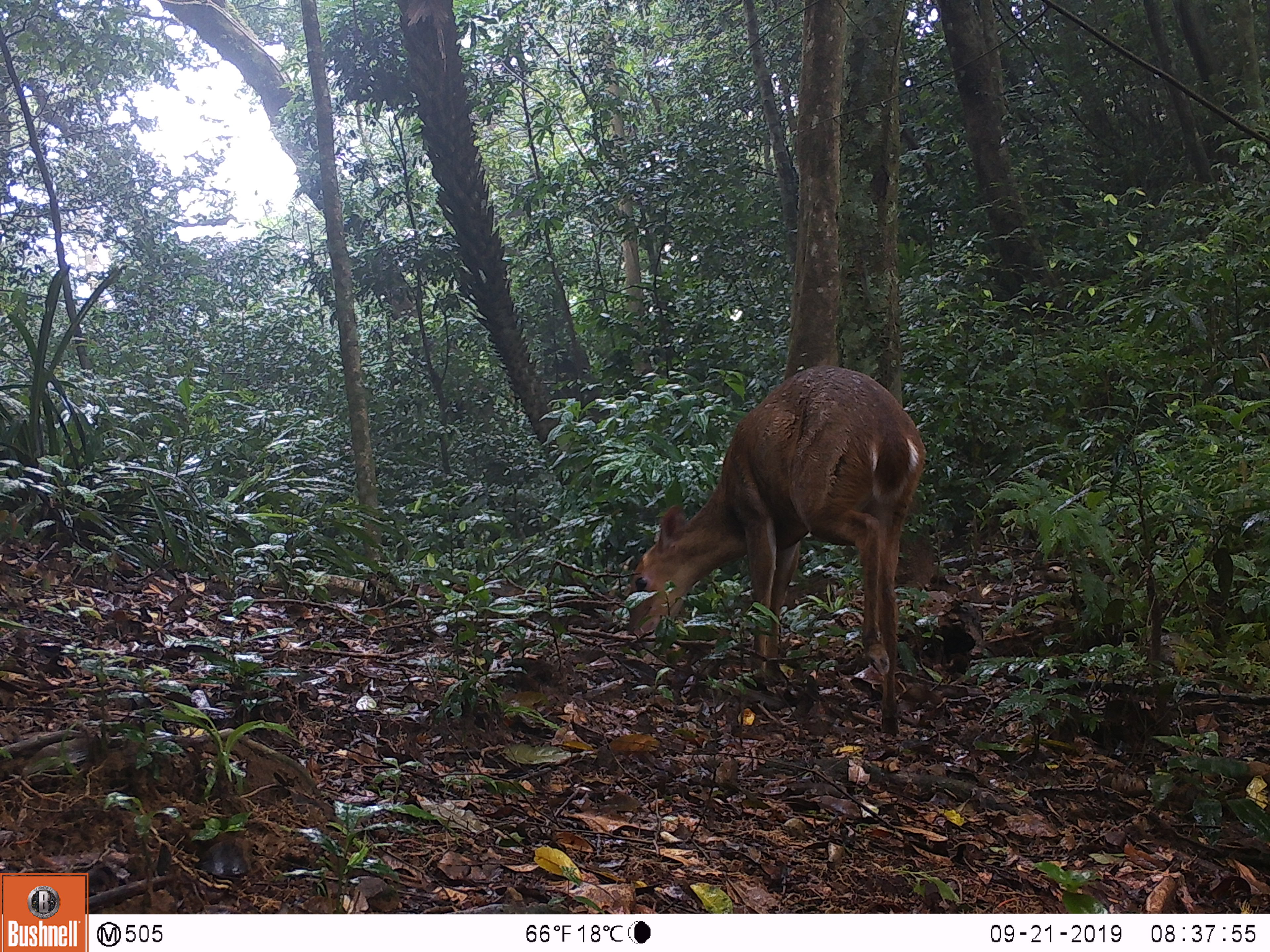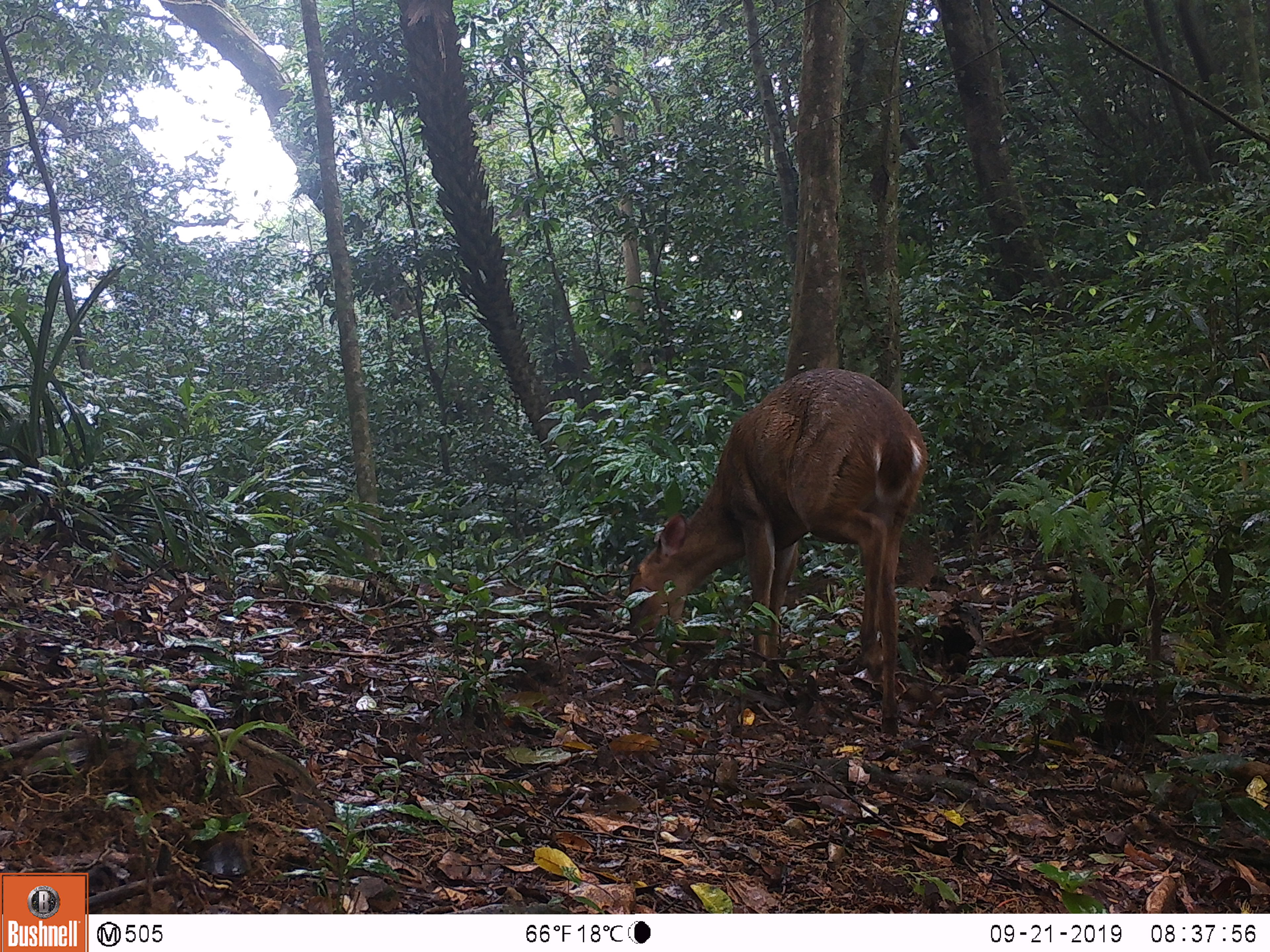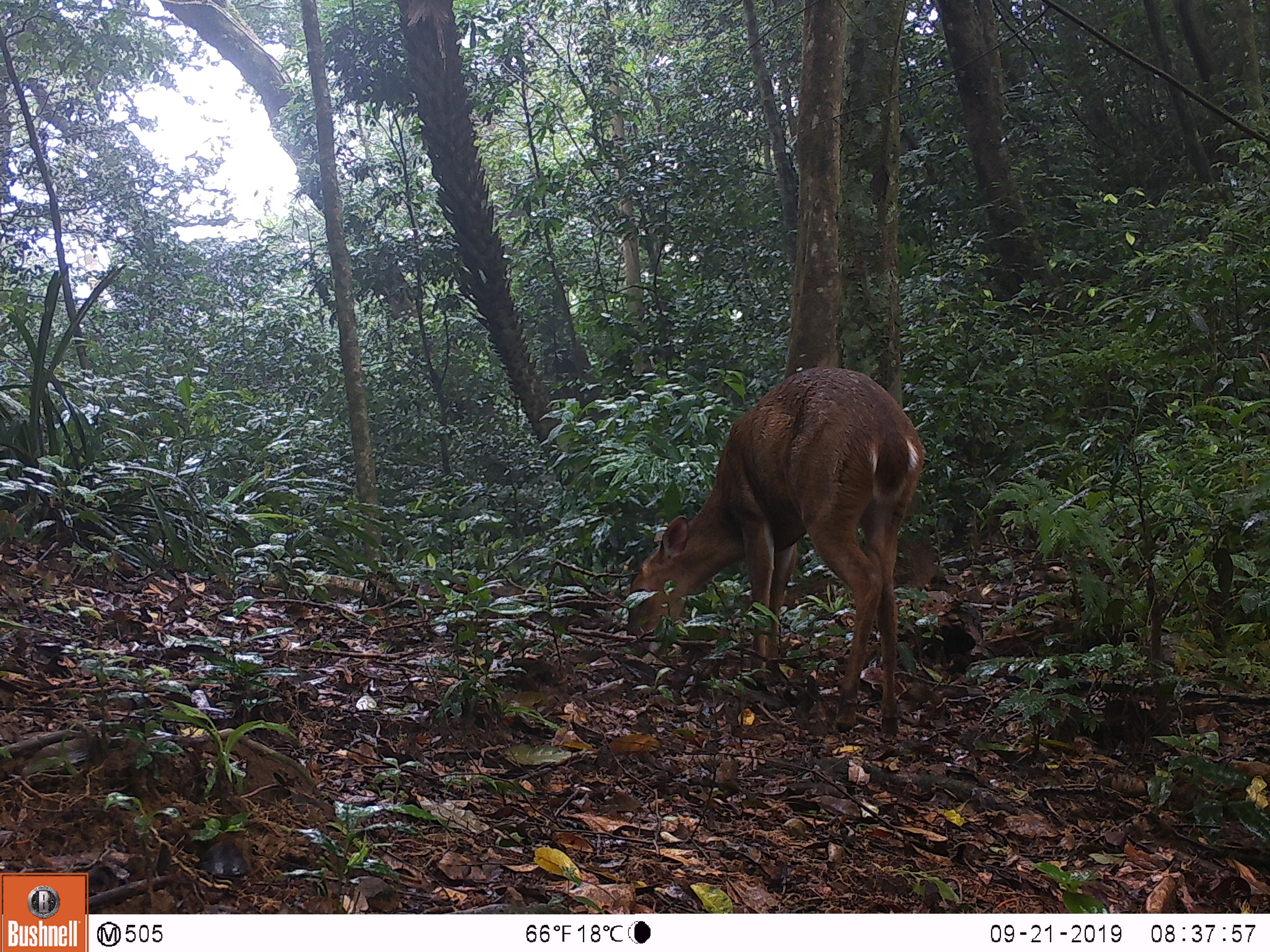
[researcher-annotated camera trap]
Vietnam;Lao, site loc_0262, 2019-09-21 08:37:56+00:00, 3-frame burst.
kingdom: Animalia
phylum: Chordata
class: Mammalia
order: Artiodactyla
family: Cervidae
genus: Muntiacus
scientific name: Muntiacus vuquangensis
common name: large-antlered muntjac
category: large antlered muntjac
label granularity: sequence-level